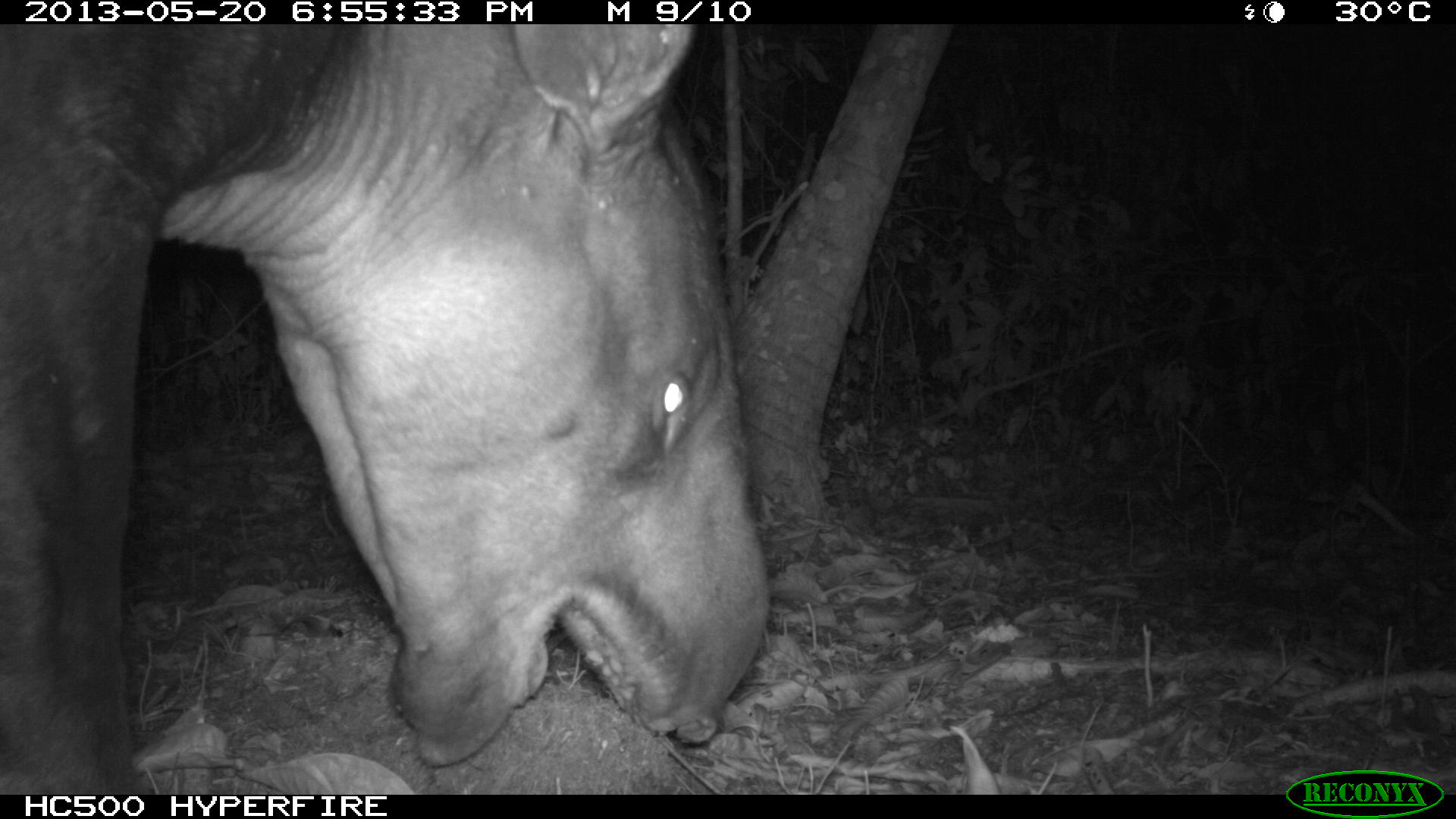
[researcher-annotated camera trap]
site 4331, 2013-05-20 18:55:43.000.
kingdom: Animalia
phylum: Chordata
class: Mammalia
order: Perissodactyla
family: Tapiridae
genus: Tapirus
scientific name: Tapirus bairdii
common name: baird's tapir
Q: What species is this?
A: Tapirus bairdii (baird's tapir).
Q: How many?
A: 1.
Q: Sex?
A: Male.